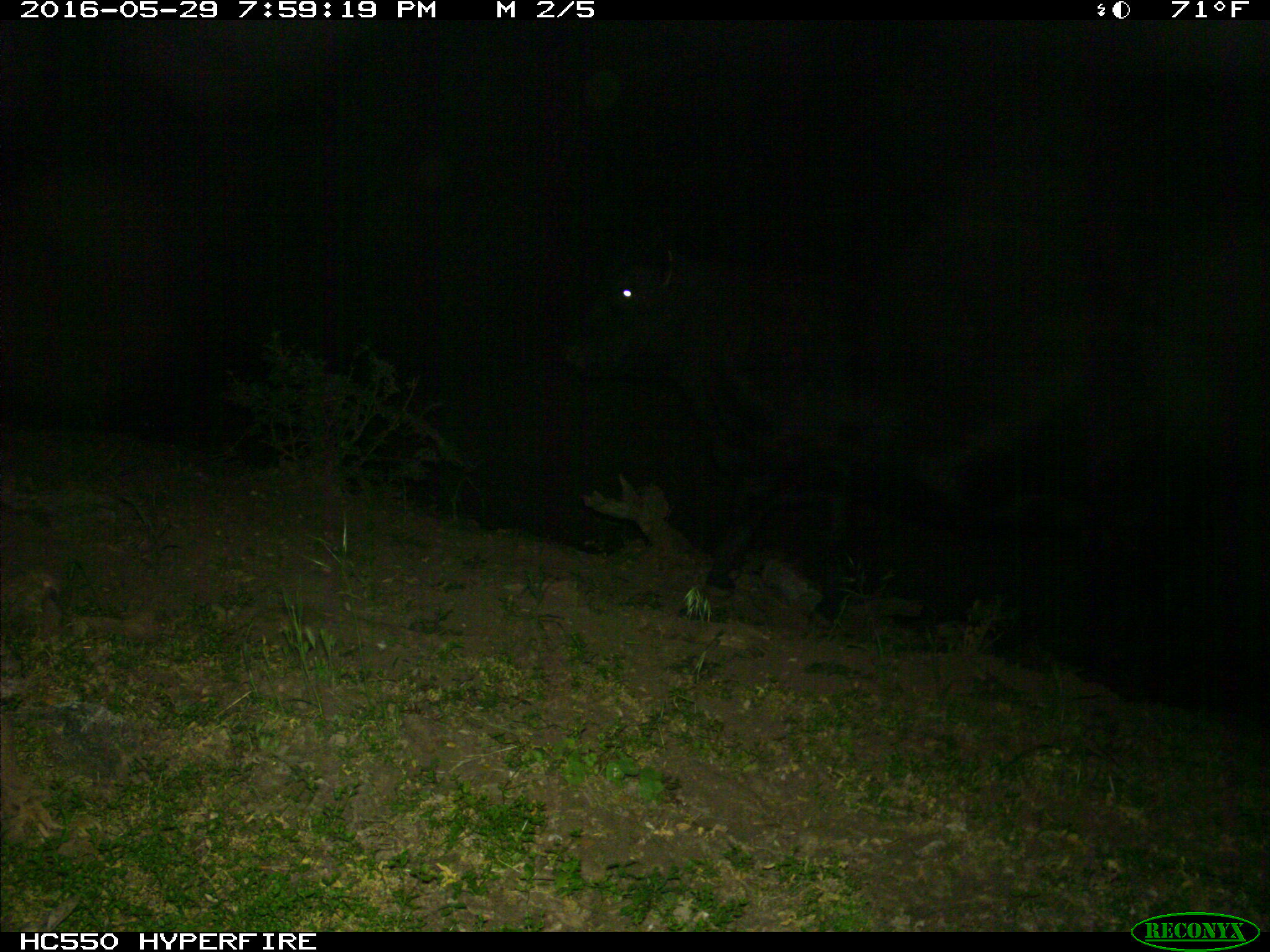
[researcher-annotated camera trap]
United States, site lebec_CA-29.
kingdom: Animalia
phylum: Chordata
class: Mammalia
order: Artiodactyla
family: Bovidae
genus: Bos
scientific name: Bos taurus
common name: domestic cow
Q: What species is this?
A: Bos taurus (domestic cow).